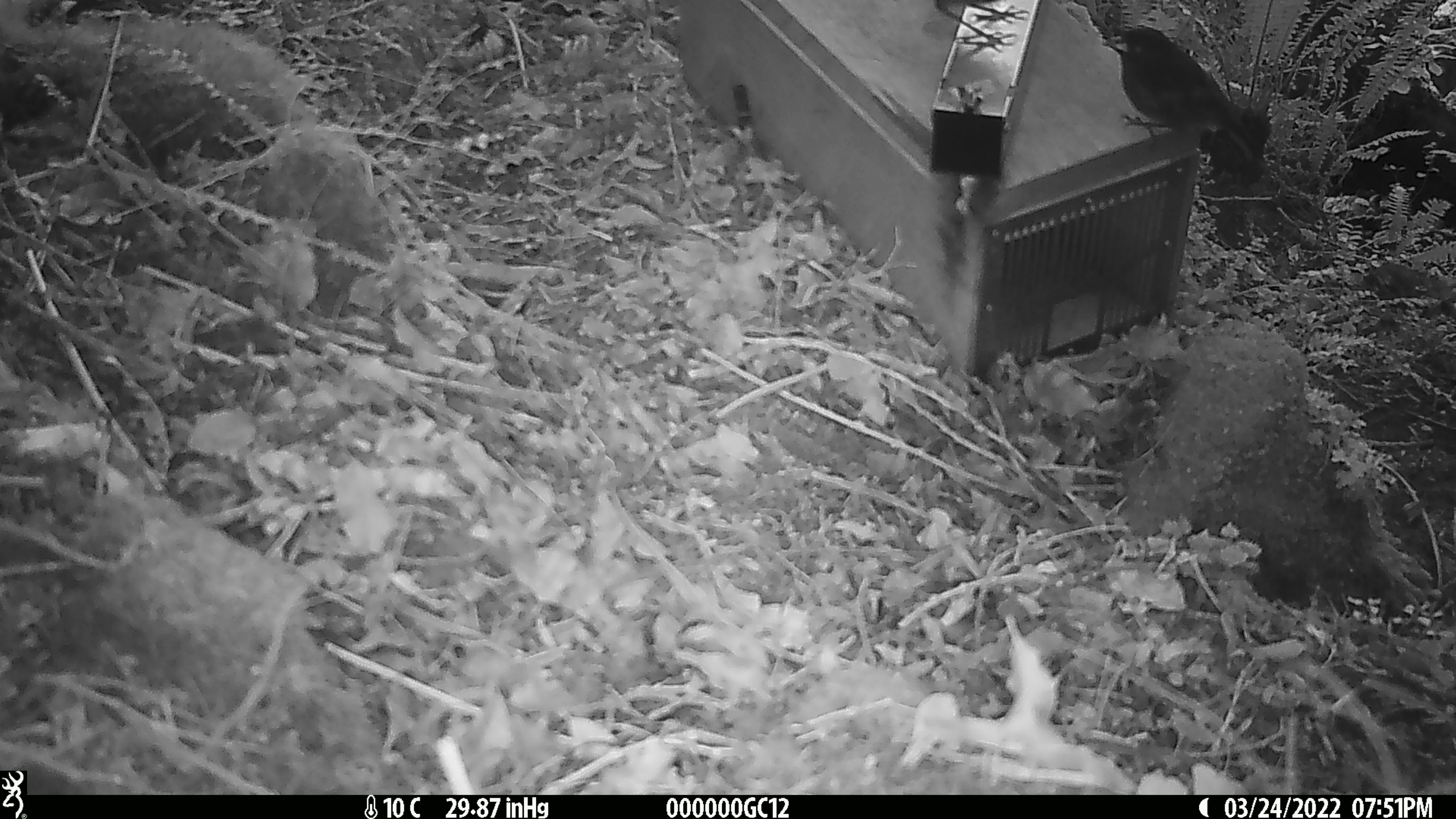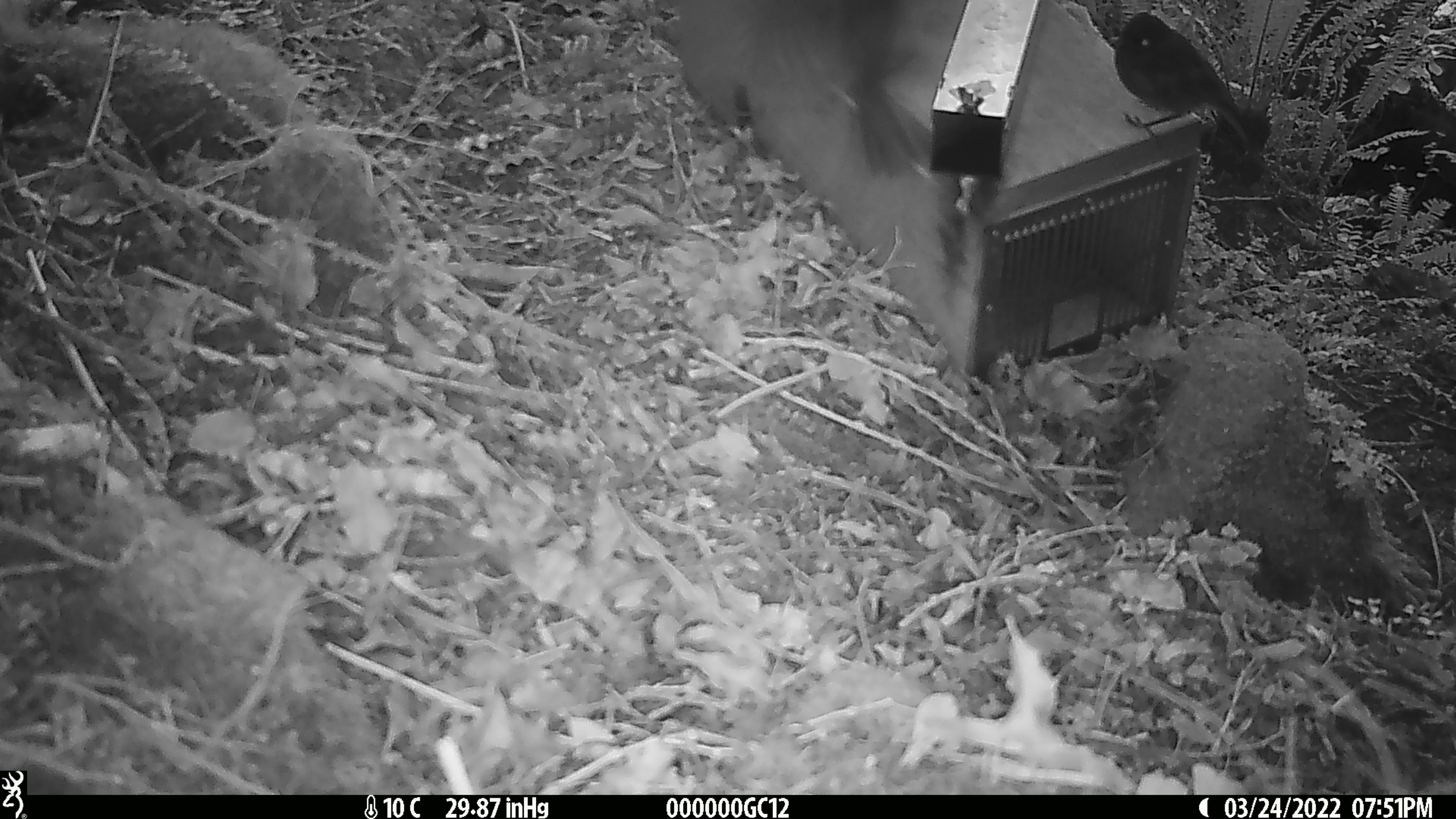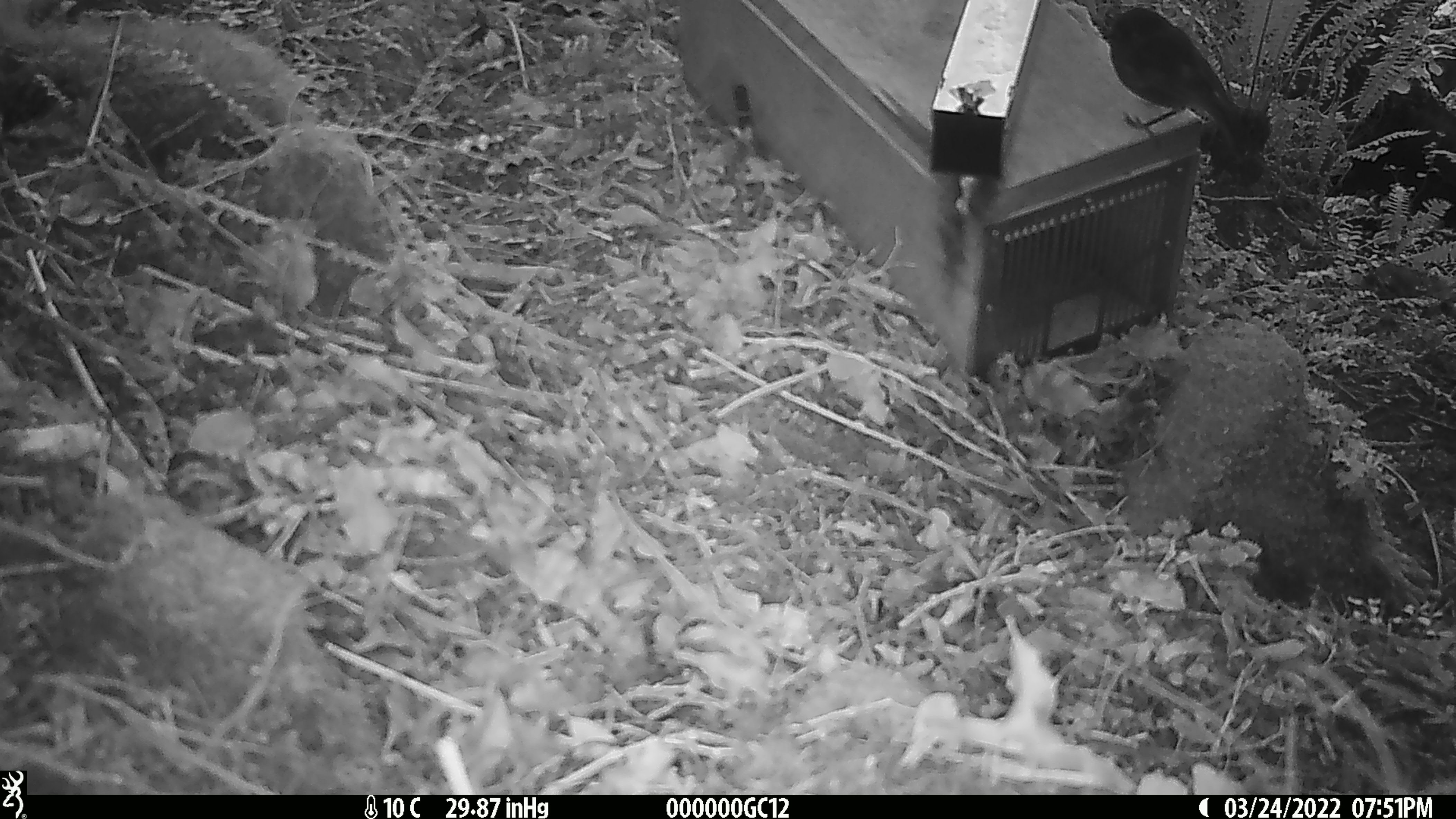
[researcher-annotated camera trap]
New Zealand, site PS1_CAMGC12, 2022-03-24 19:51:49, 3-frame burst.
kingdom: Animalia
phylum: Chordata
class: Aves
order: Passeriformes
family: Petroicidae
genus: Petroica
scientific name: Petroica australis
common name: new zealand robin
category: robin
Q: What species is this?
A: Robin (new zealand robin) (Petroica australis).